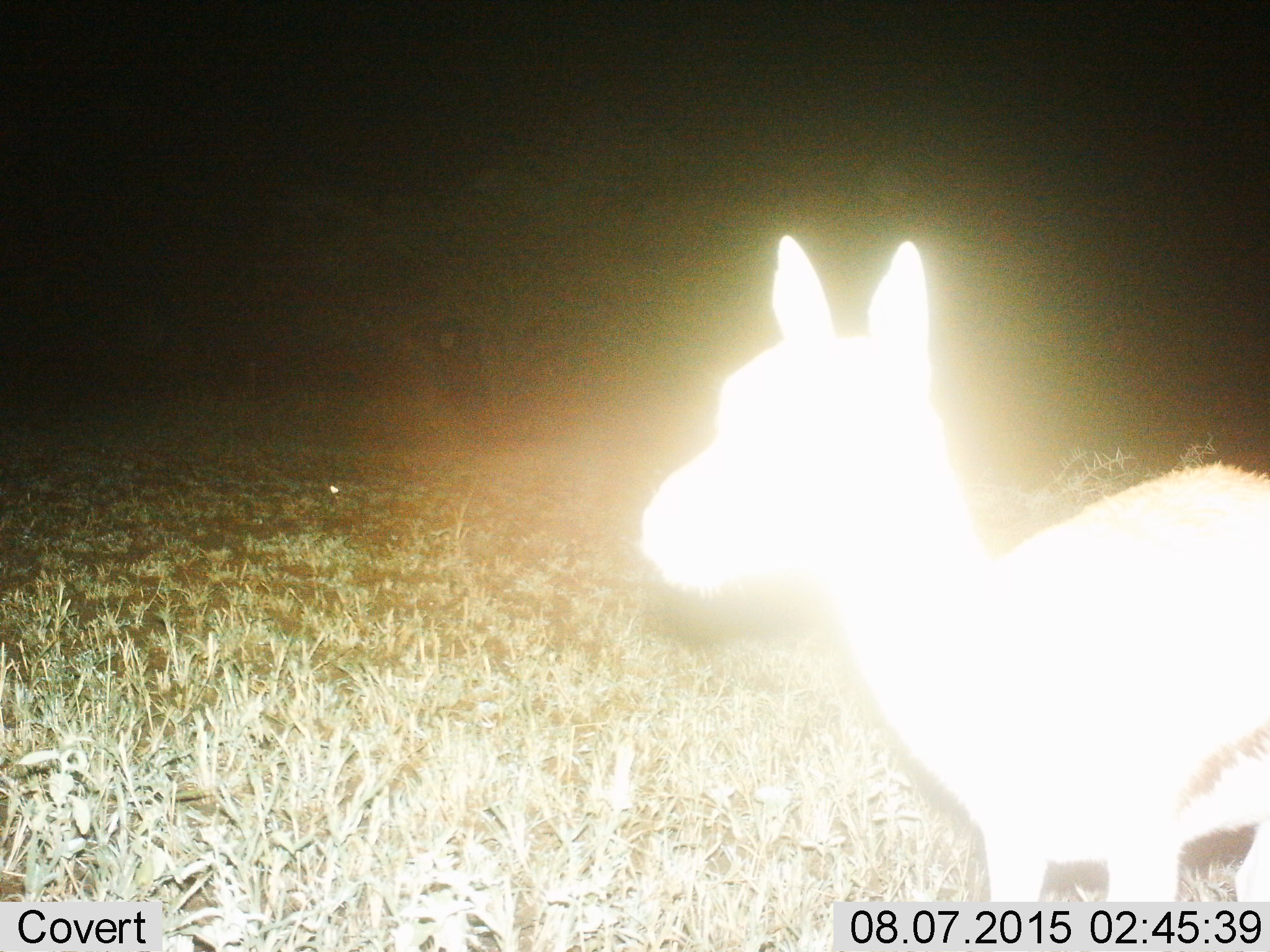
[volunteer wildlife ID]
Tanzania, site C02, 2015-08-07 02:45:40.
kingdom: Animalia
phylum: Chordata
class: Mammalia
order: Artiodactyla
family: Bovidae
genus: Eudorcas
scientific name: Eudorcas thomsonii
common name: thomson's gazelle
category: gazellethomsons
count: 1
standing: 100%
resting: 0%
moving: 0%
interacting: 0%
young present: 27%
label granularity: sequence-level